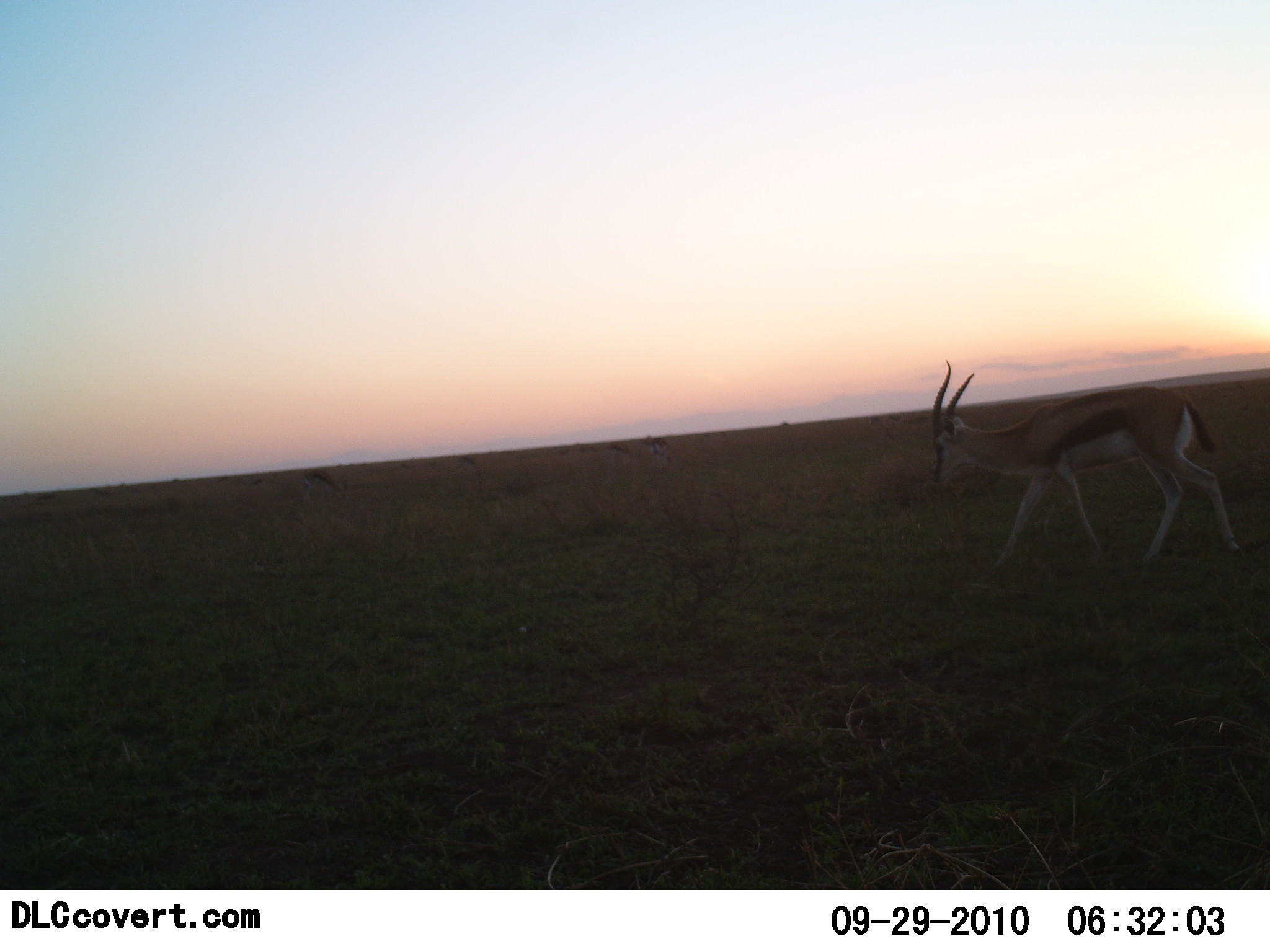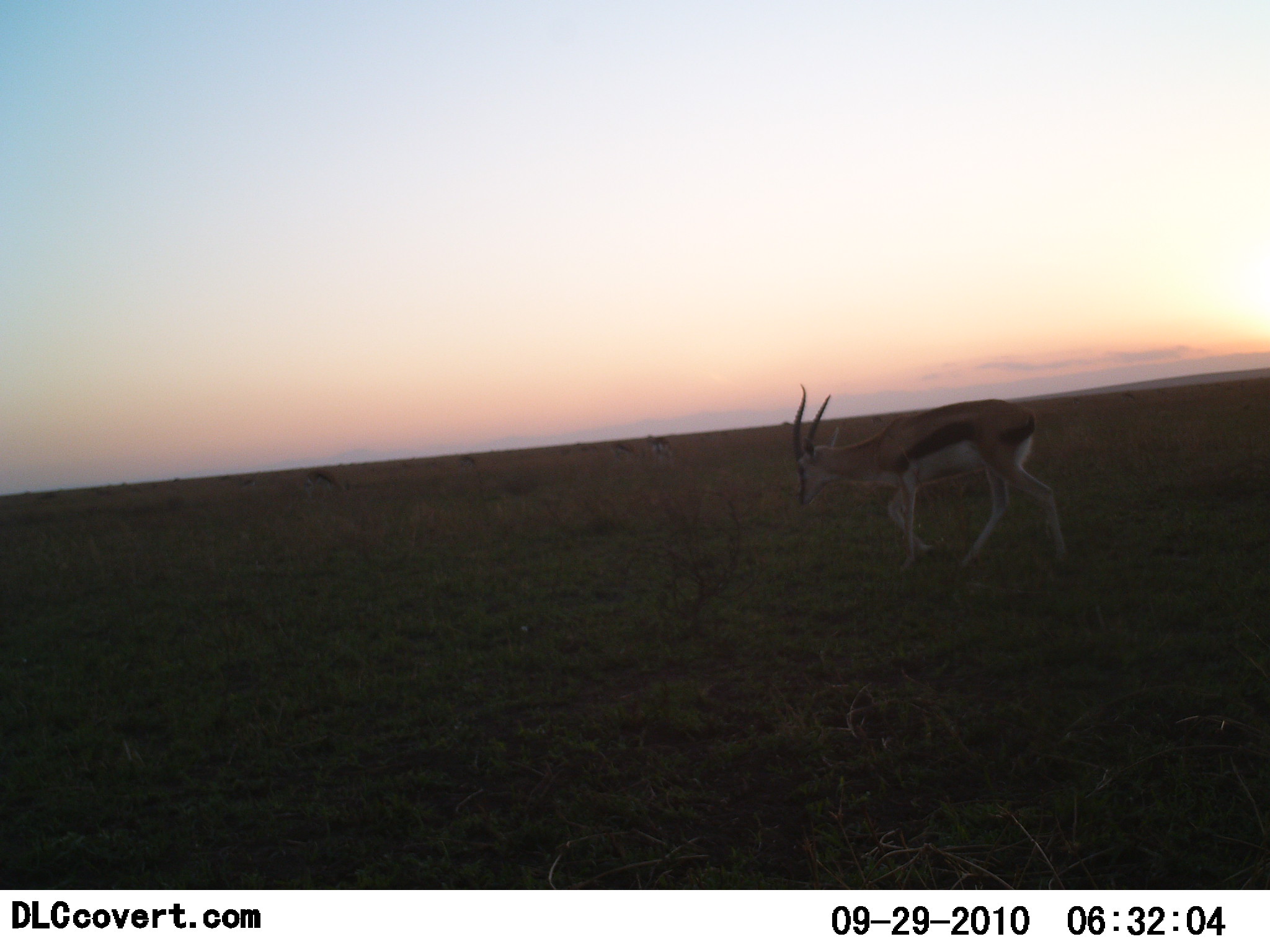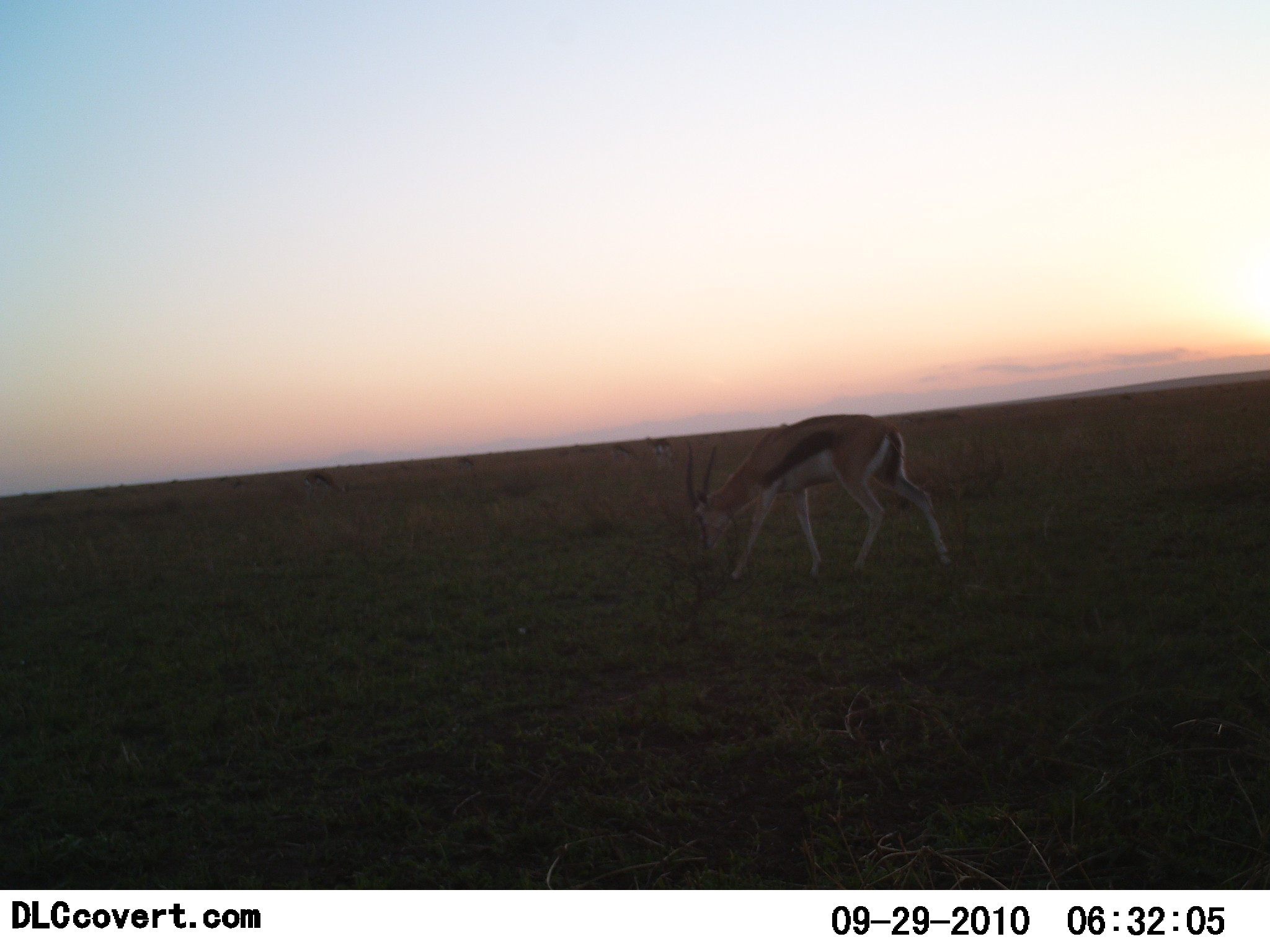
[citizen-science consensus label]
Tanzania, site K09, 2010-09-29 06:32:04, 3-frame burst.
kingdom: Animalia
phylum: Chordata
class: Mammalia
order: Artiodactyla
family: Bovidae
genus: Eudorcas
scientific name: Eudorcas thomsonii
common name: thomson's gazelle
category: gazellethomsons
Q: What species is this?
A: Gazellethomsons (thomson's gazelle) (Eudorcas thomsonii).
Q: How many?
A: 1.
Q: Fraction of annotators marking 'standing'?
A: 0%.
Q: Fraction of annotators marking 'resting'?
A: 0%.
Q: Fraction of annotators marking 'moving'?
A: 73%.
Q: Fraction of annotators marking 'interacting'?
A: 0%.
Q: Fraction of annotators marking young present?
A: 0%.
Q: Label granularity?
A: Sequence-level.